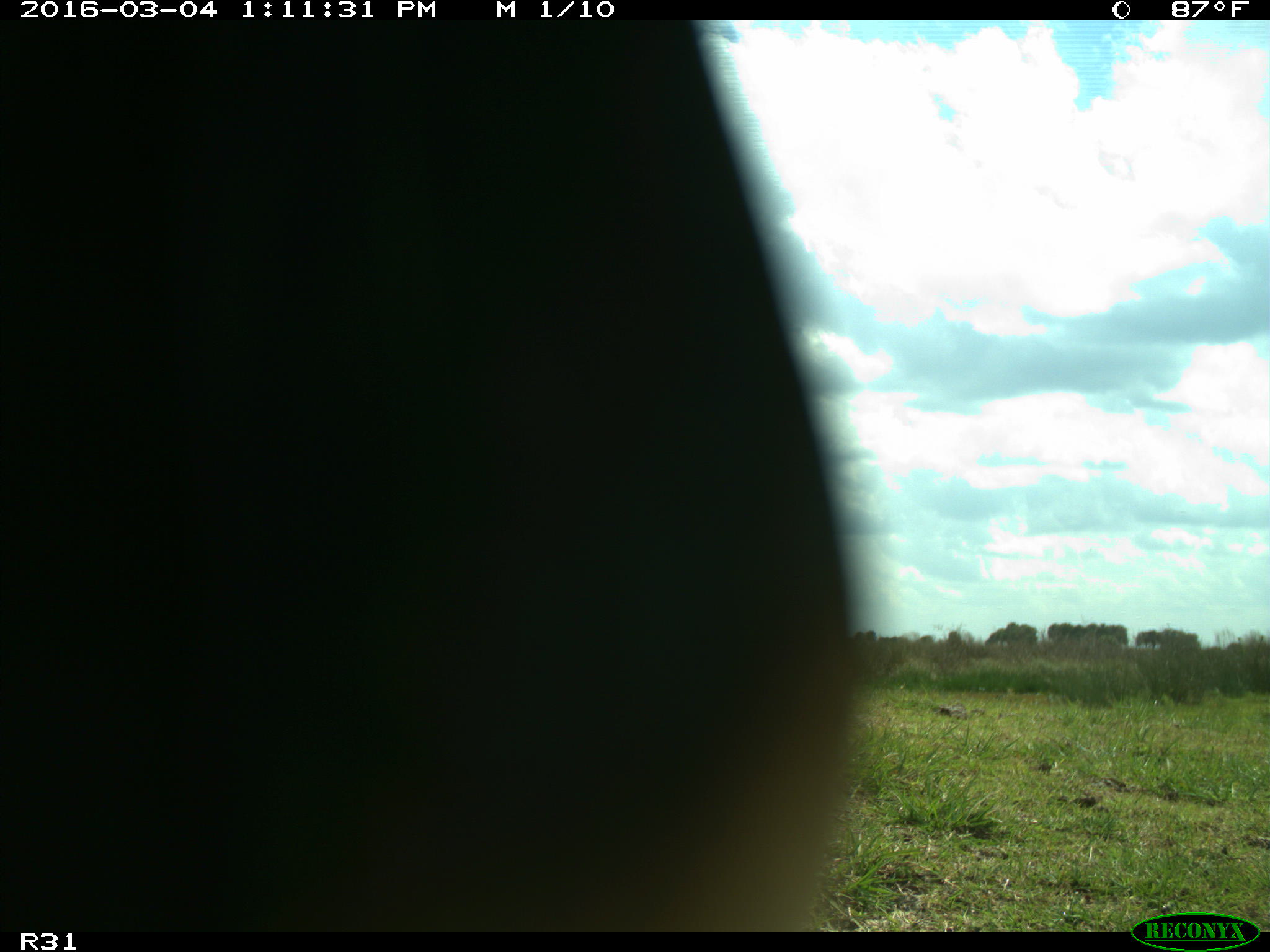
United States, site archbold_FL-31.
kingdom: Animalia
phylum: Chordata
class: Aves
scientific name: Aves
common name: birds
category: unidentified bird